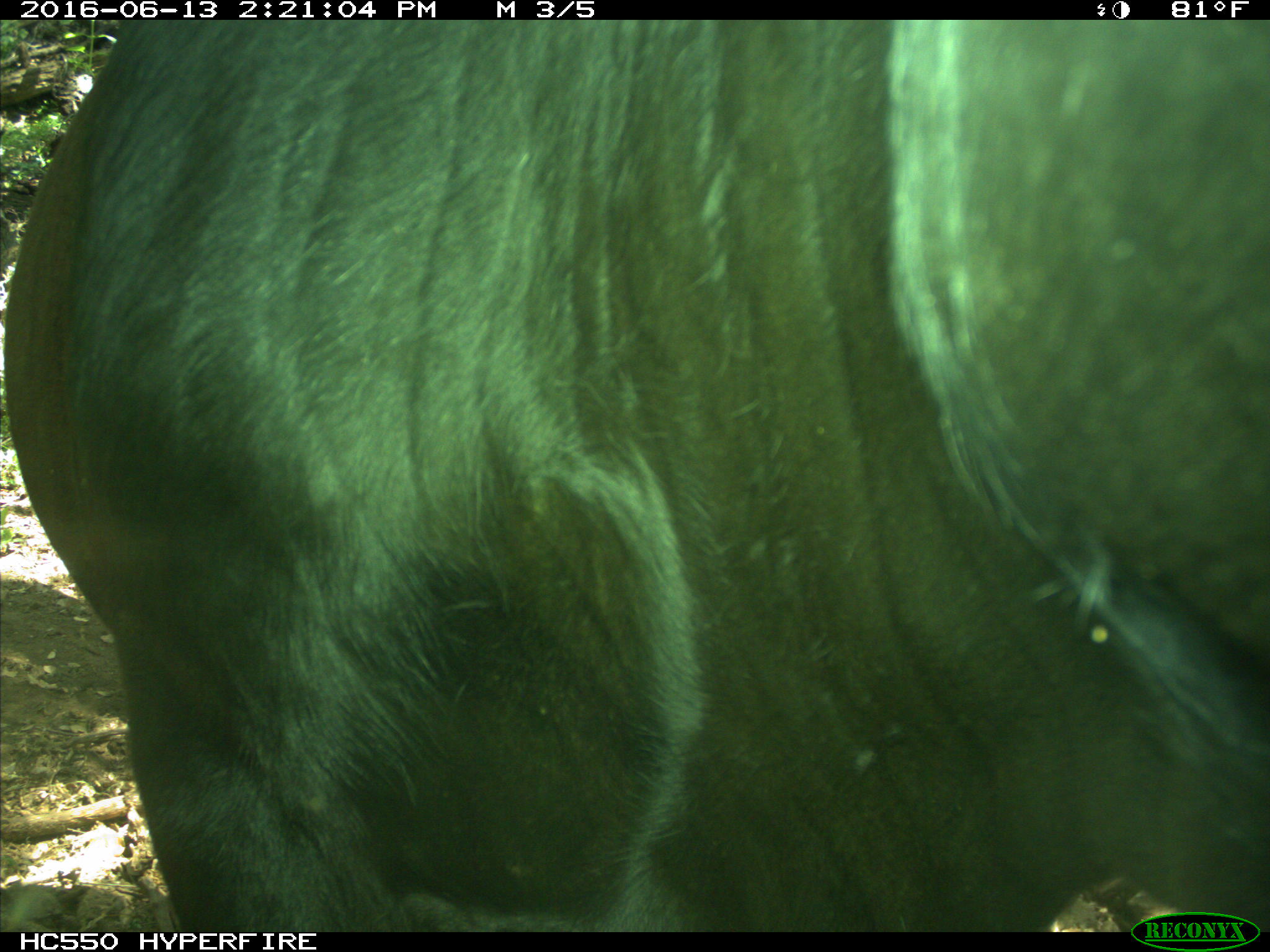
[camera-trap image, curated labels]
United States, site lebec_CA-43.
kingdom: Animalia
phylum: Chordata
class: Mammalia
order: Artiodactyla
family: Bovidae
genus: Bos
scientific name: Bos taurus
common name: domestic cow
Bos taurus (domestic cow).